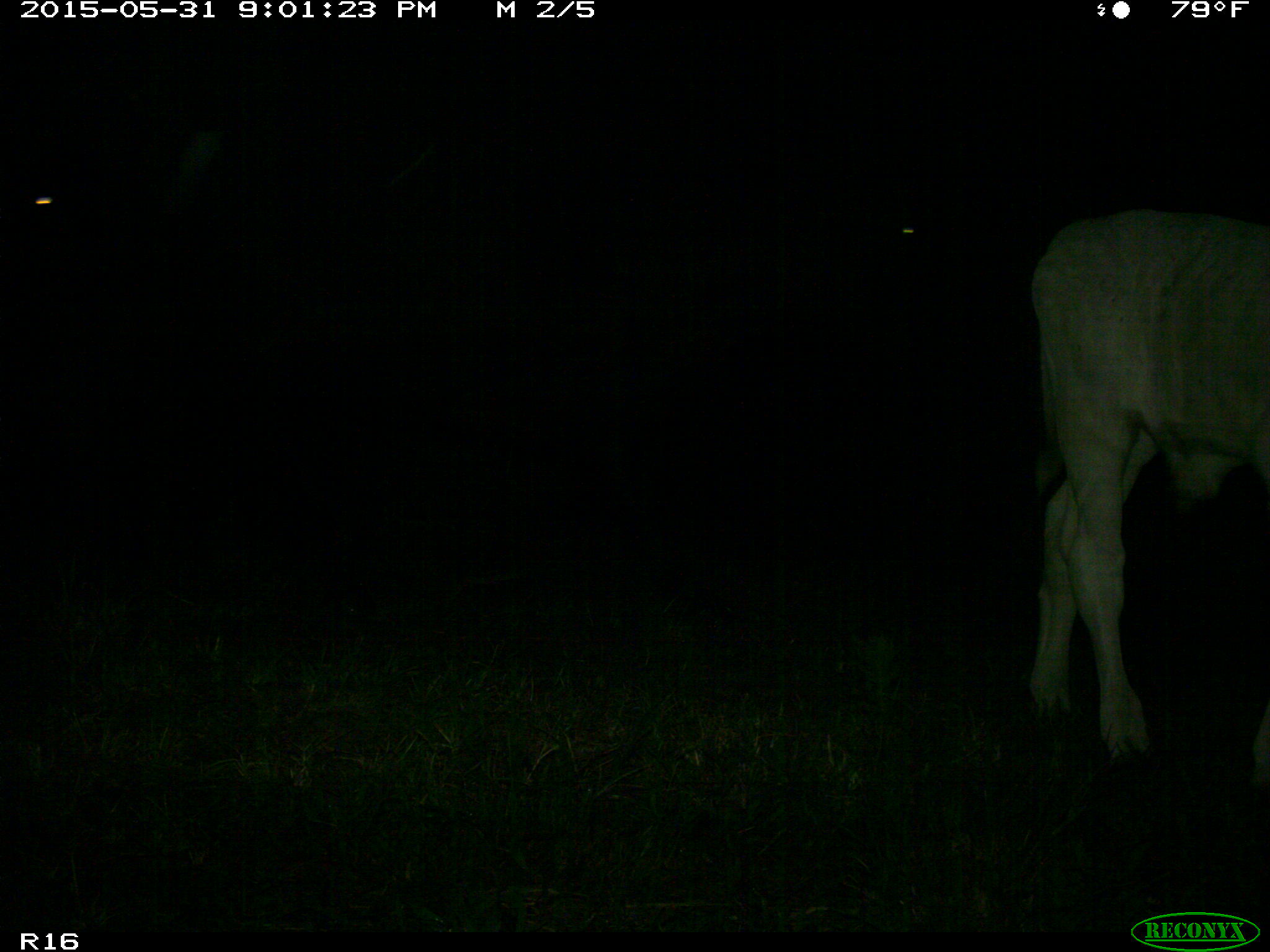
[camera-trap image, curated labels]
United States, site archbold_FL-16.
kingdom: Animalia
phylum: Chordata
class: Mammalia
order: Artiodactyla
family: Bovidae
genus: Bos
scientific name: Bos taurus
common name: domestic cow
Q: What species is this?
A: Bos taurus (domestic cow).